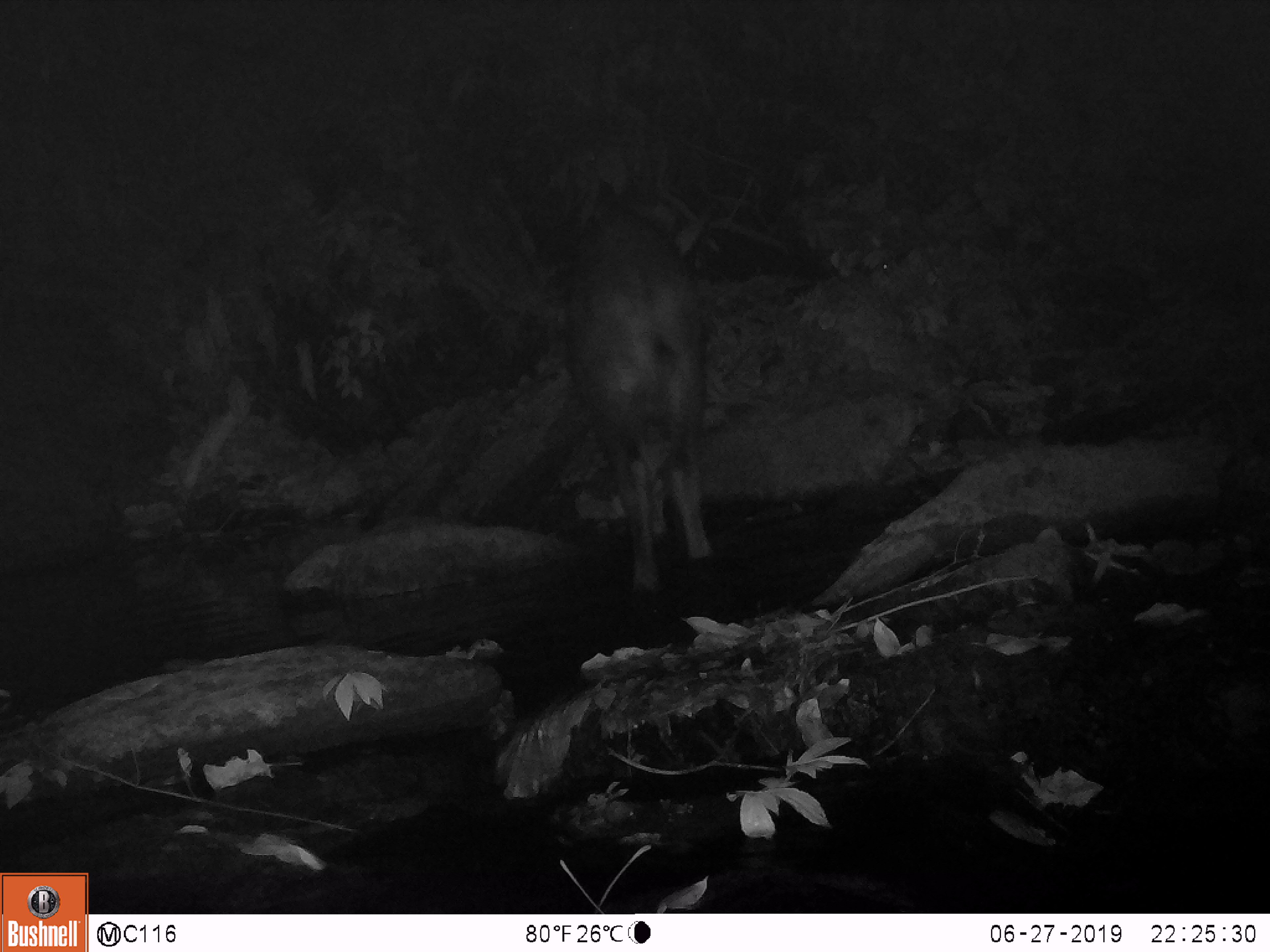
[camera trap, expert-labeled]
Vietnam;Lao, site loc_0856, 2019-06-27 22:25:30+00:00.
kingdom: Animalia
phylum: Chordata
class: Mammalia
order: Artiodactyla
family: Bovidae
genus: Capricornis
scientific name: Capricornis sumatraensis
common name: chinese serow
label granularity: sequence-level